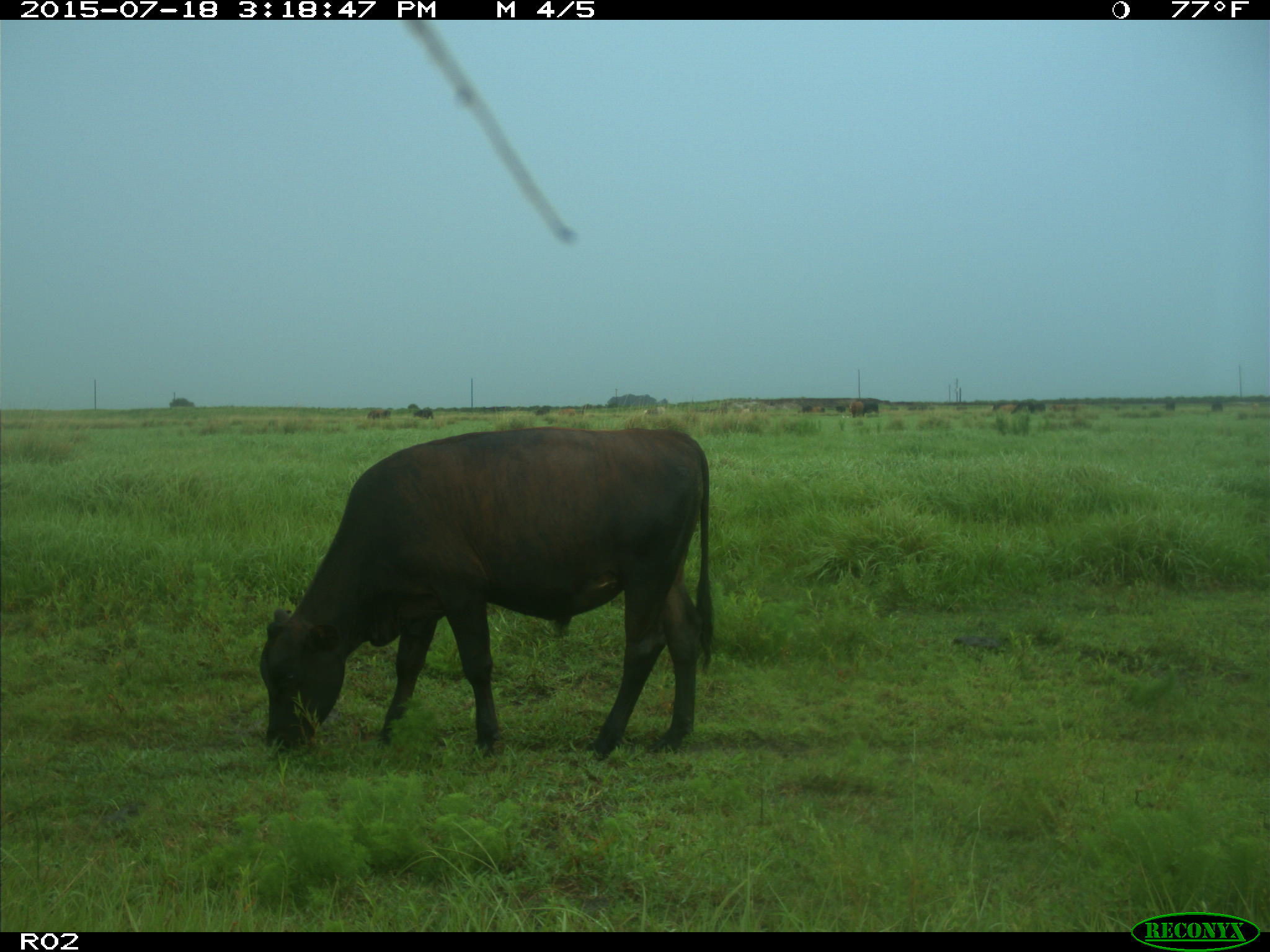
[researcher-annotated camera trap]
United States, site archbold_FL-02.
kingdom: Animalia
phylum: Chordata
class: Mammalia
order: Artiodactyla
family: Bovidae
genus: Bos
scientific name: Bos taurus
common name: domestic cow